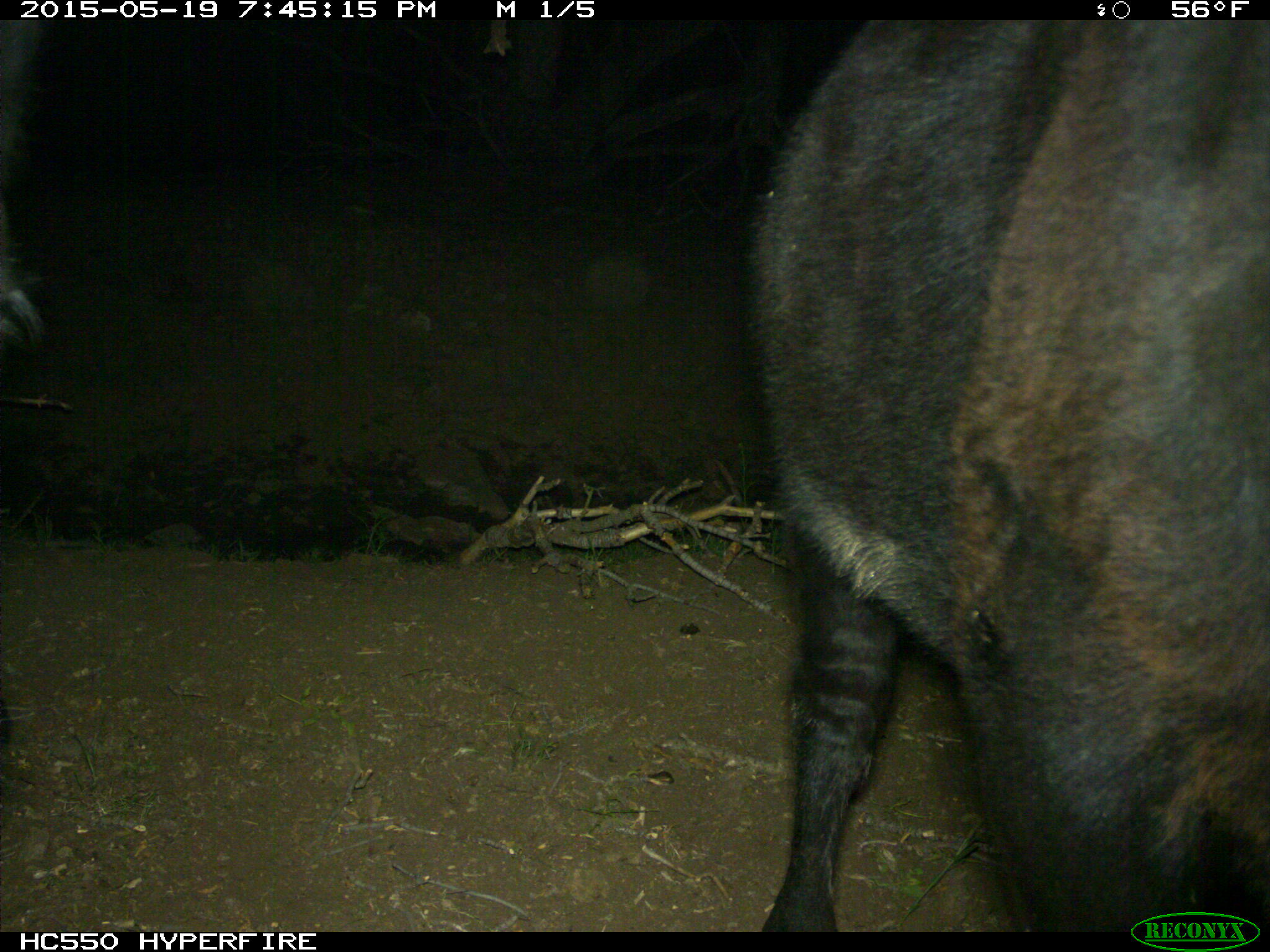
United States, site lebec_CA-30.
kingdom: Animalia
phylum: Chordata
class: Mammalia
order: Artiodactyla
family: Bovidae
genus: Bos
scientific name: Bos taurus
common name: domestic cow